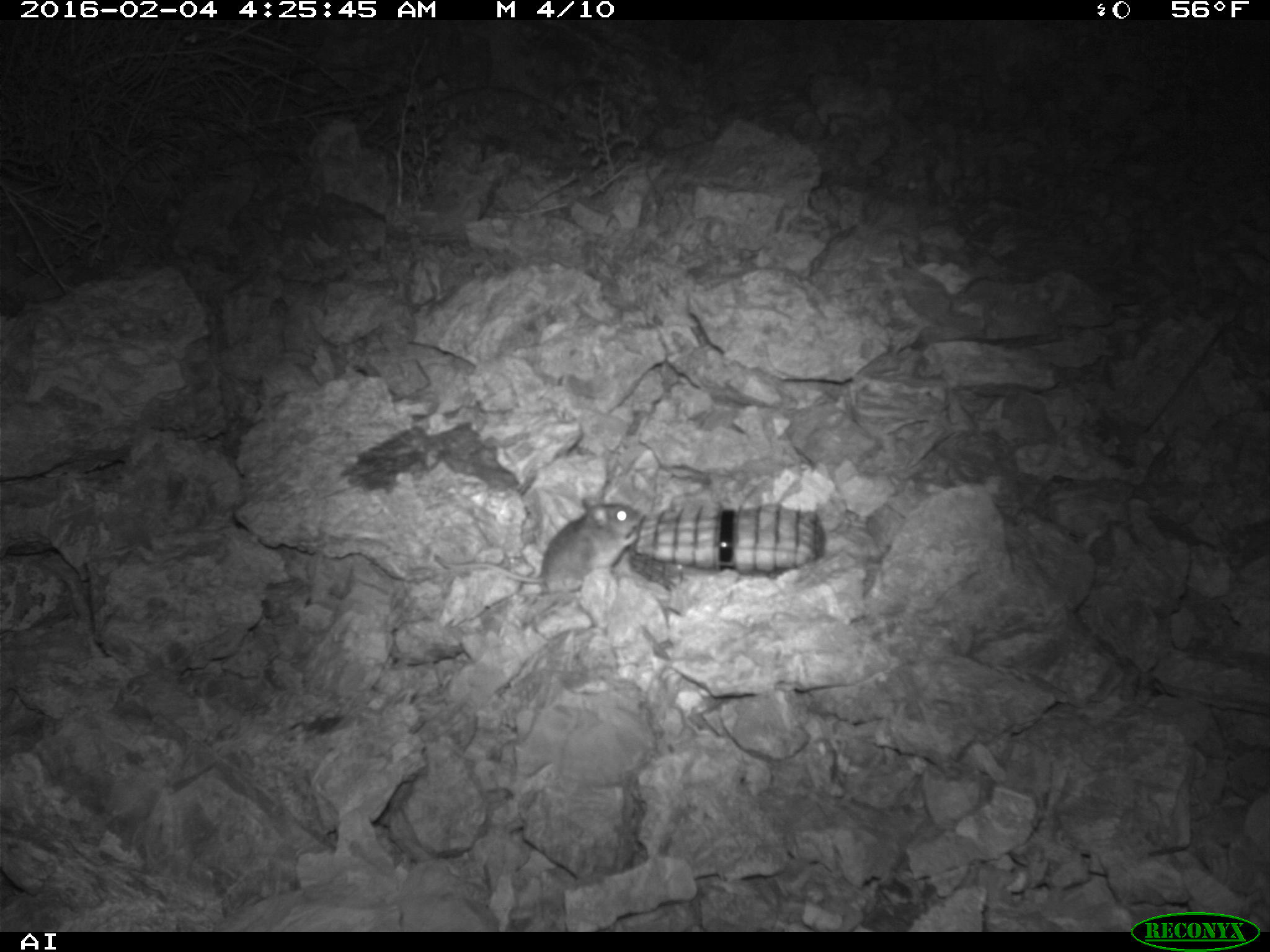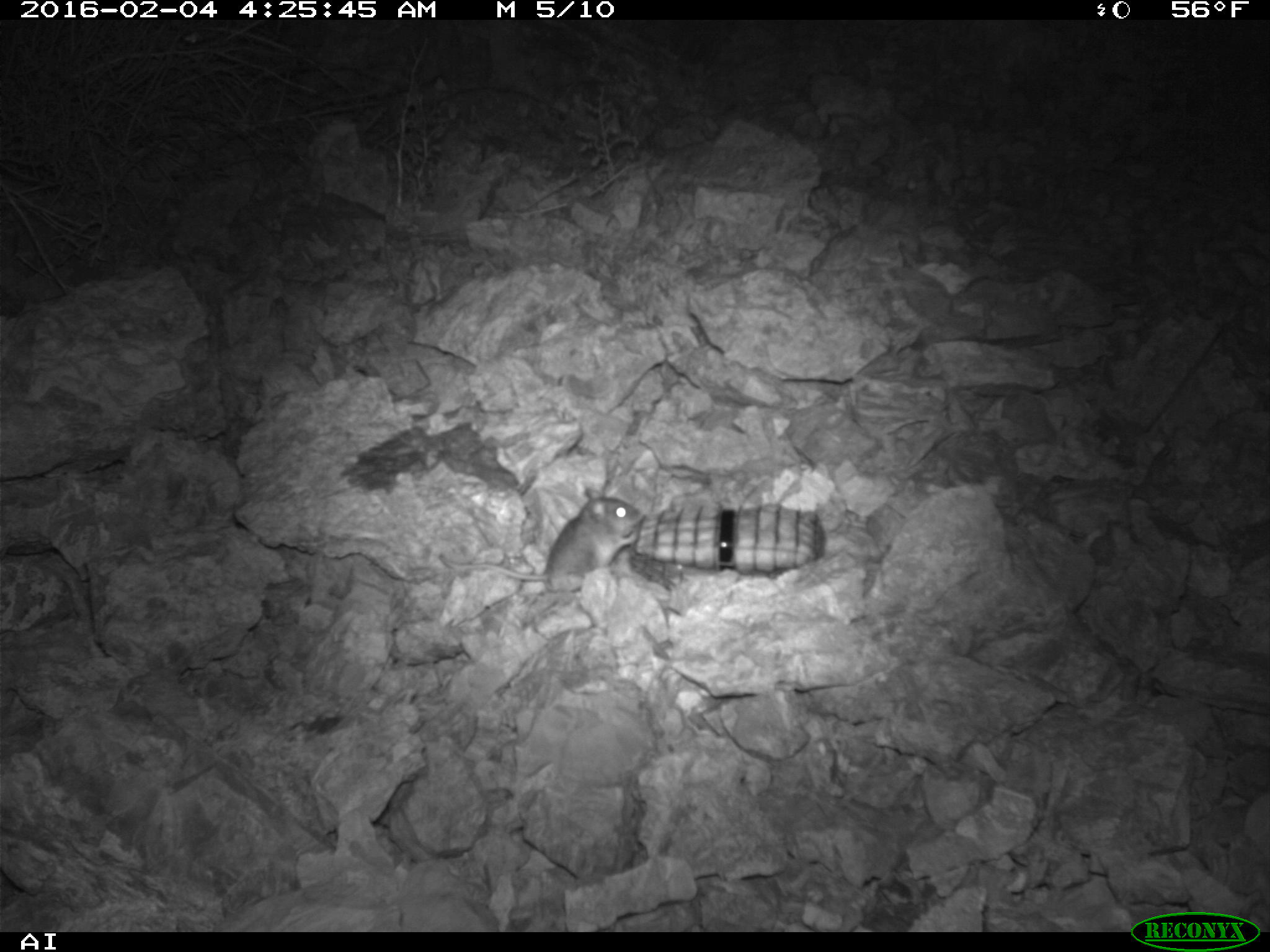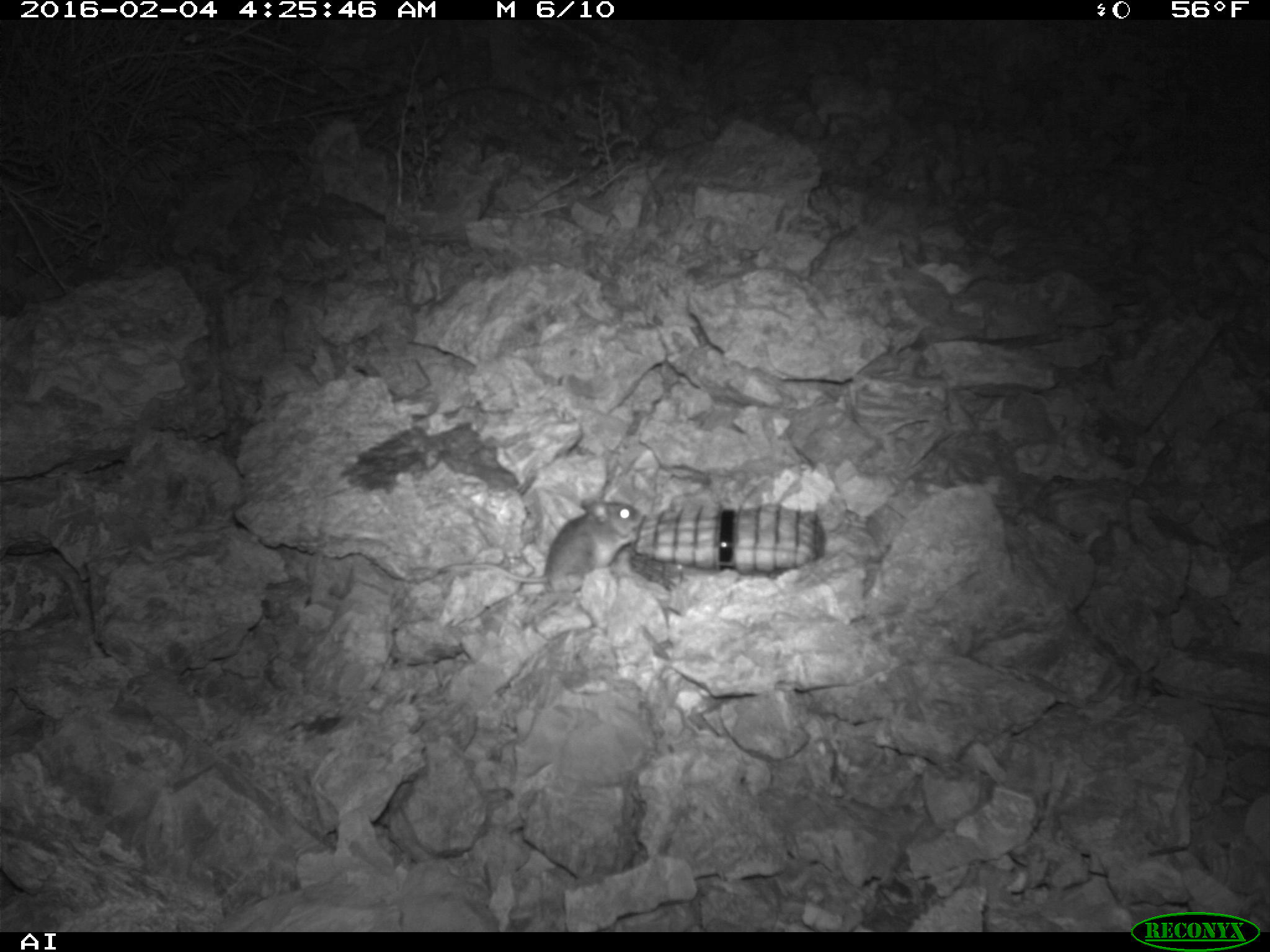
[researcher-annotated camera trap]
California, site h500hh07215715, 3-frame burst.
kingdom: Animalia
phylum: Chordata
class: Mammalia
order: Rodentia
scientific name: Rodentia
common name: rodent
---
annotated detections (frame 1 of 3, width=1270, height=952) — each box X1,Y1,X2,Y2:
rodent: 434,496,641,594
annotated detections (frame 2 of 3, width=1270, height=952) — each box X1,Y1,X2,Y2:
rodent: 438,480,647,593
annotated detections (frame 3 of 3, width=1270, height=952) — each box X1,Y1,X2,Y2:
rodent: 433,498,642,588